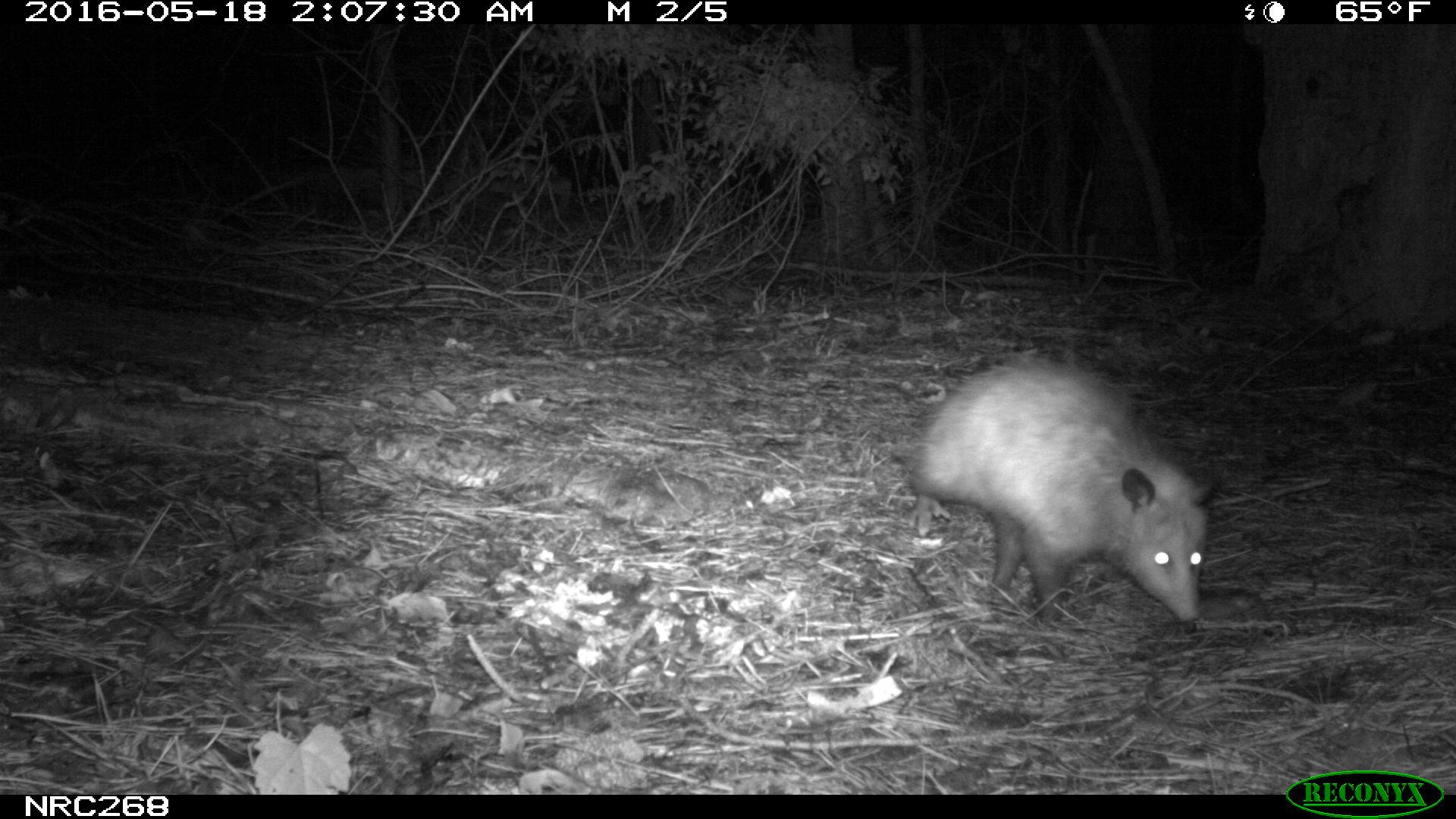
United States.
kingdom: Animalia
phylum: Chordata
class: Mammalia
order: Didelphimorphia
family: Didelphidae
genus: Didelphis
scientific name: Didelphis virginiana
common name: virginia opossum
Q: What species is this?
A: Virginia Opossum (Didelphis virginiana).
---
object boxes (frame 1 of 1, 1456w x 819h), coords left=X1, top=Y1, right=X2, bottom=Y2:
Virginia Opossum: left=898, top=350, right=1228, bottom=631